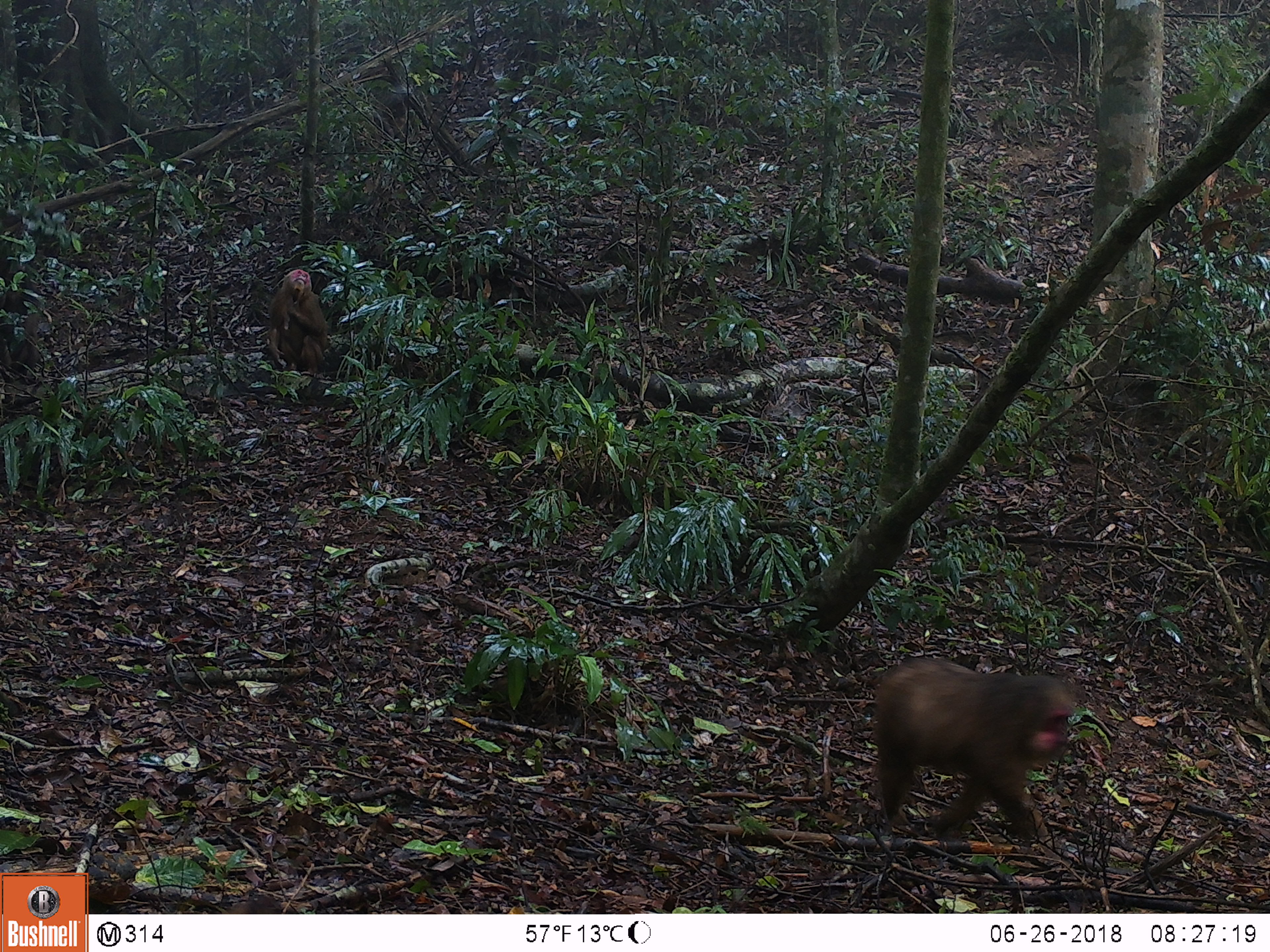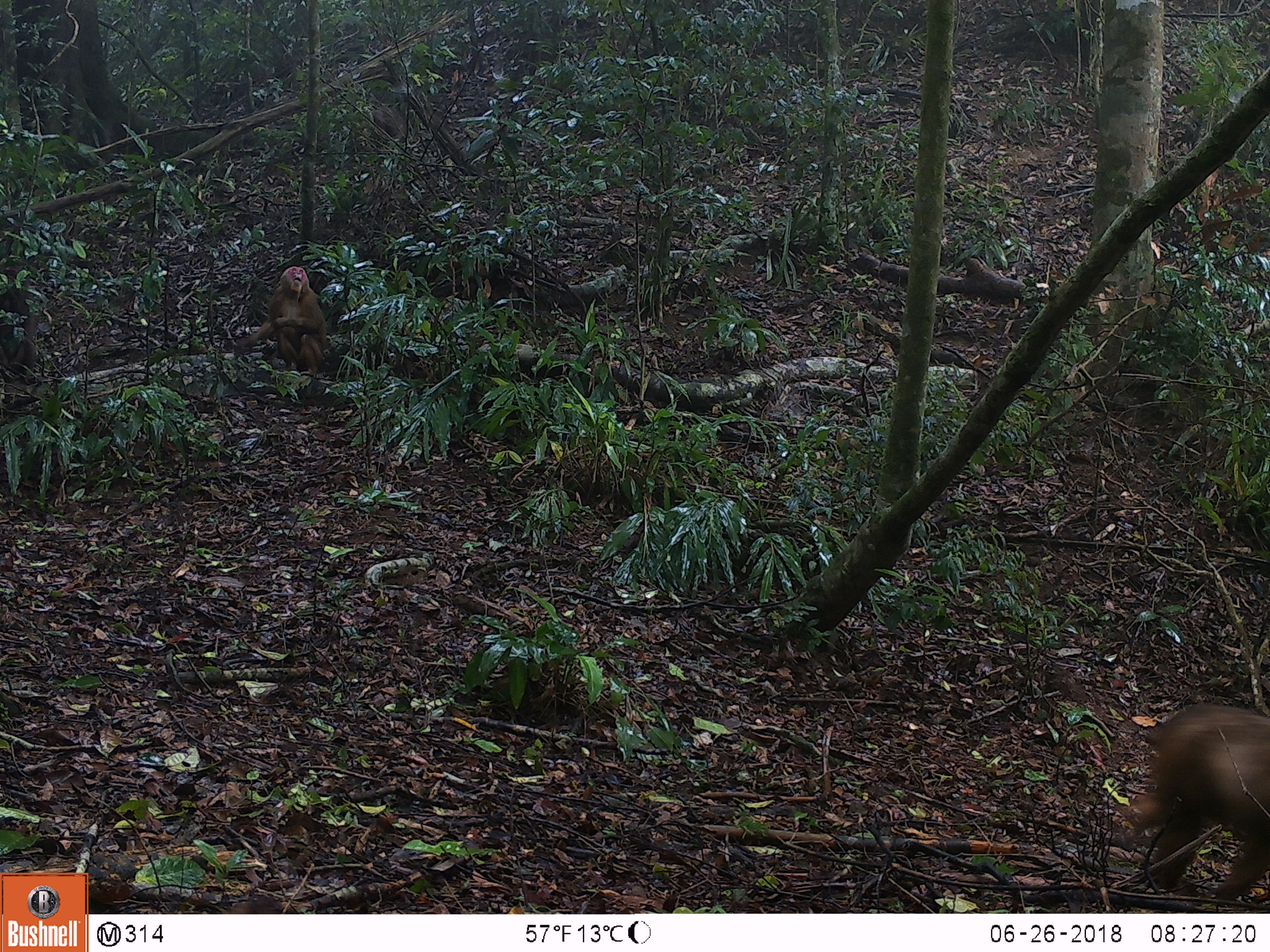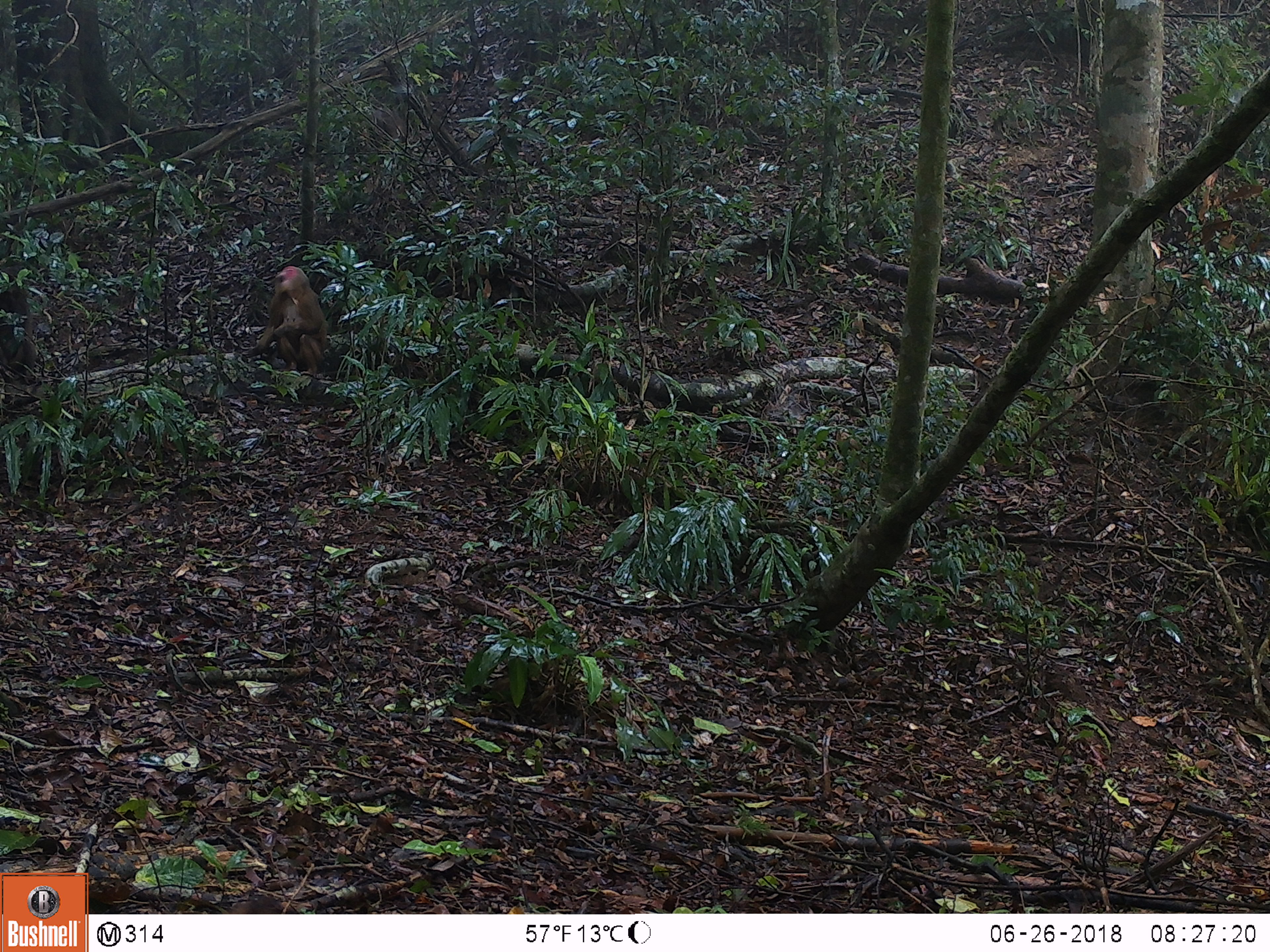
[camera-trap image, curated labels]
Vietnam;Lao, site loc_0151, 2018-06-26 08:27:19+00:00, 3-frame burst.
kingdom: Animalia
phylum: Chordata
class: Mammalia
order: Primates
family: Cercopithecidae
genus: Macaca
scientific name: Macaca arctoides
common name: stump-tailed macaque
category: stump tailed macaque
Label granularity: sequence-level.